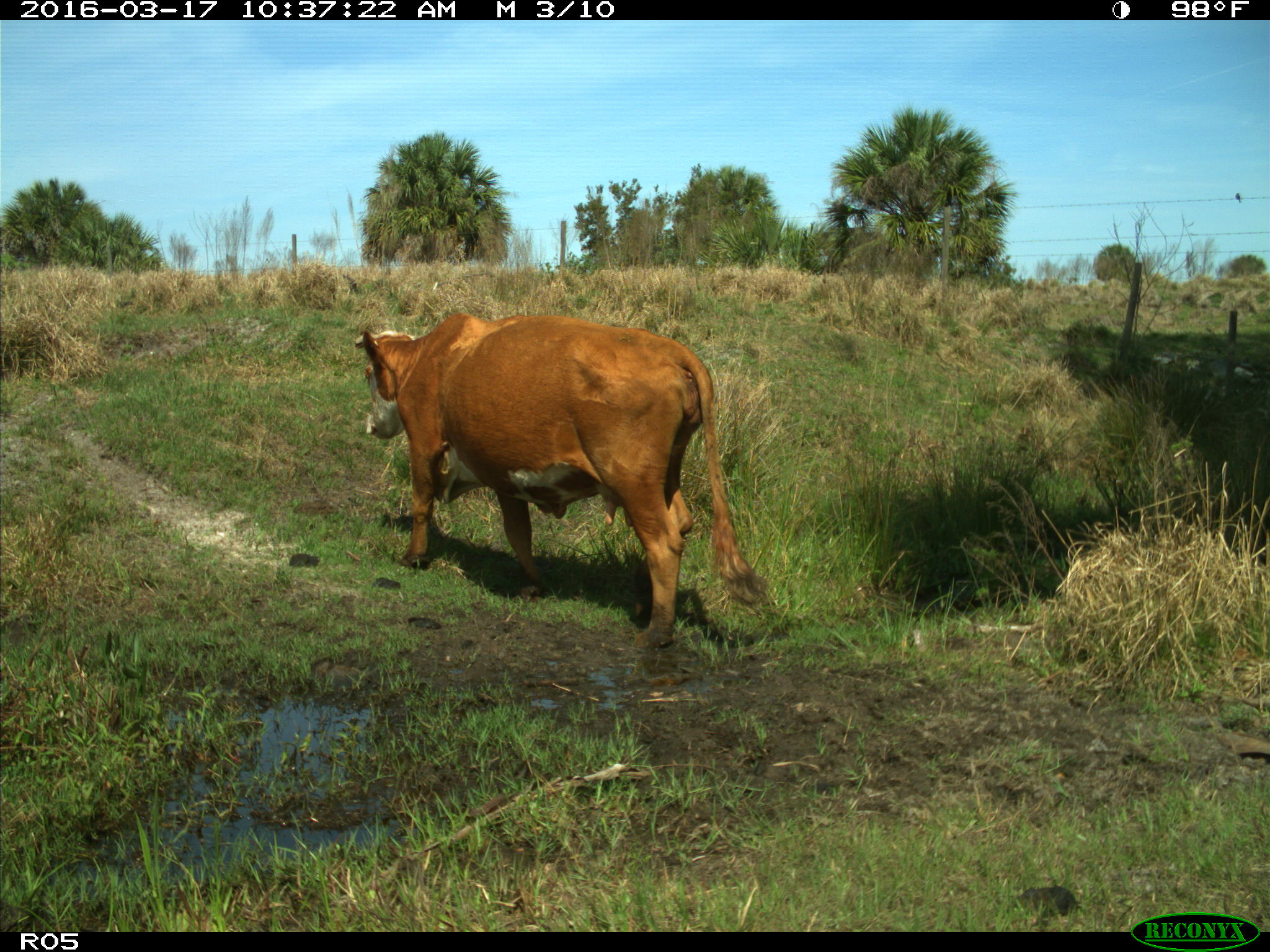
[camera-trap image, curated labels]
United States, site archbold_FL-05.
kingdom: Animalia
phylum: Chordata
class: Mammalia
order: Artiodactyla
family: Bovidae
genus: Bos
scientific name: Bos taurus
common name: domestic cow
Bos taurus (domestic cow).